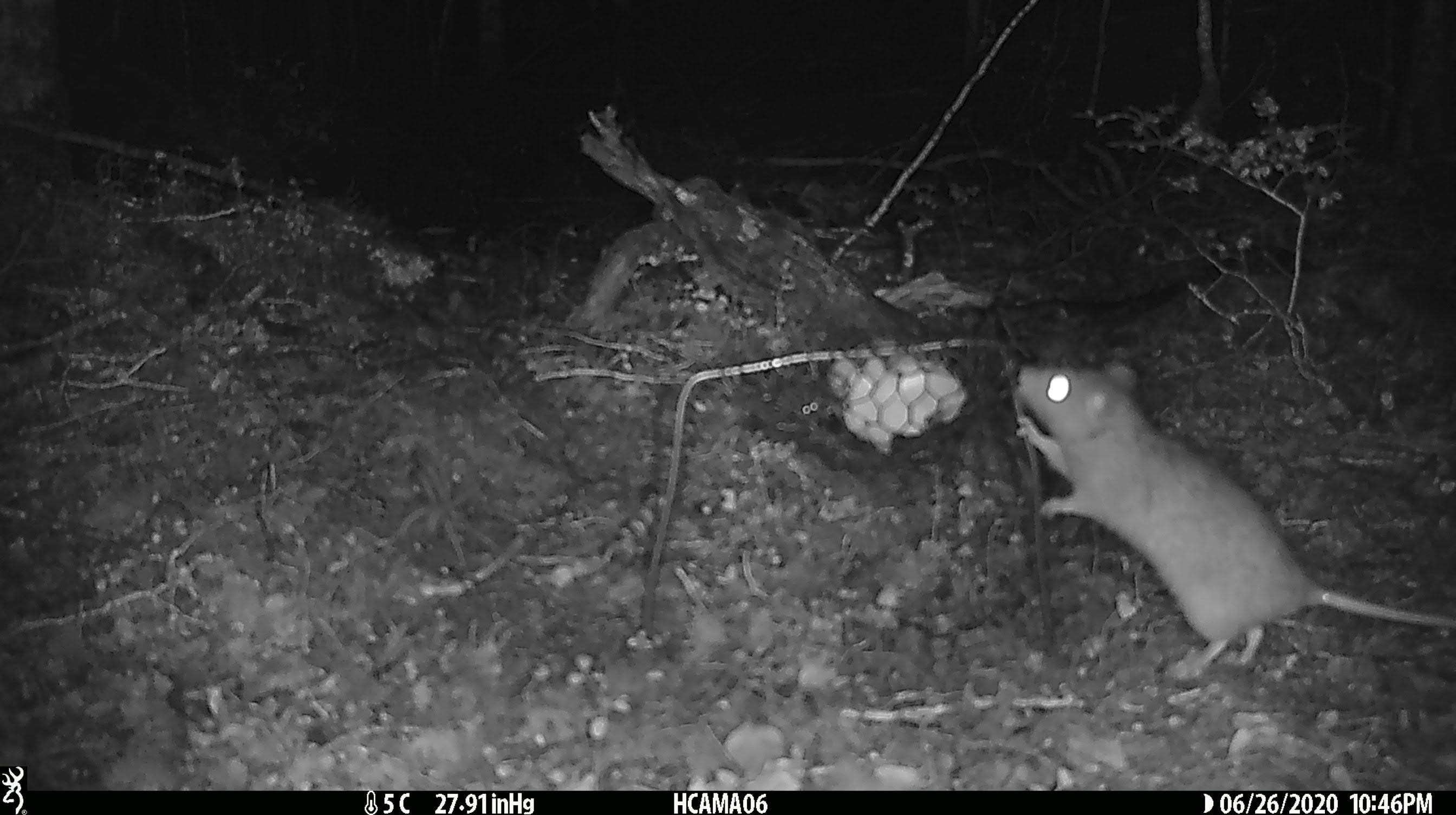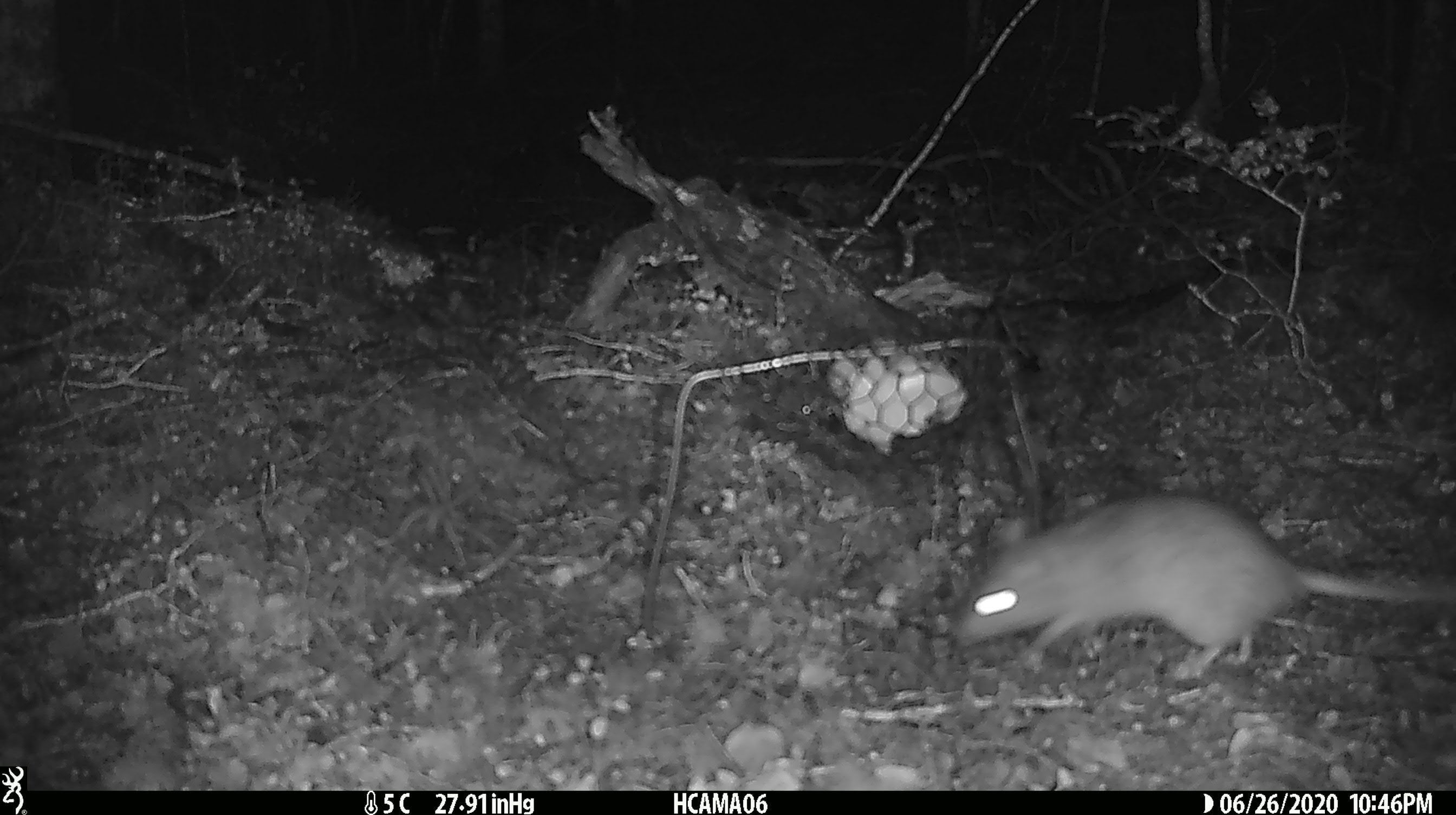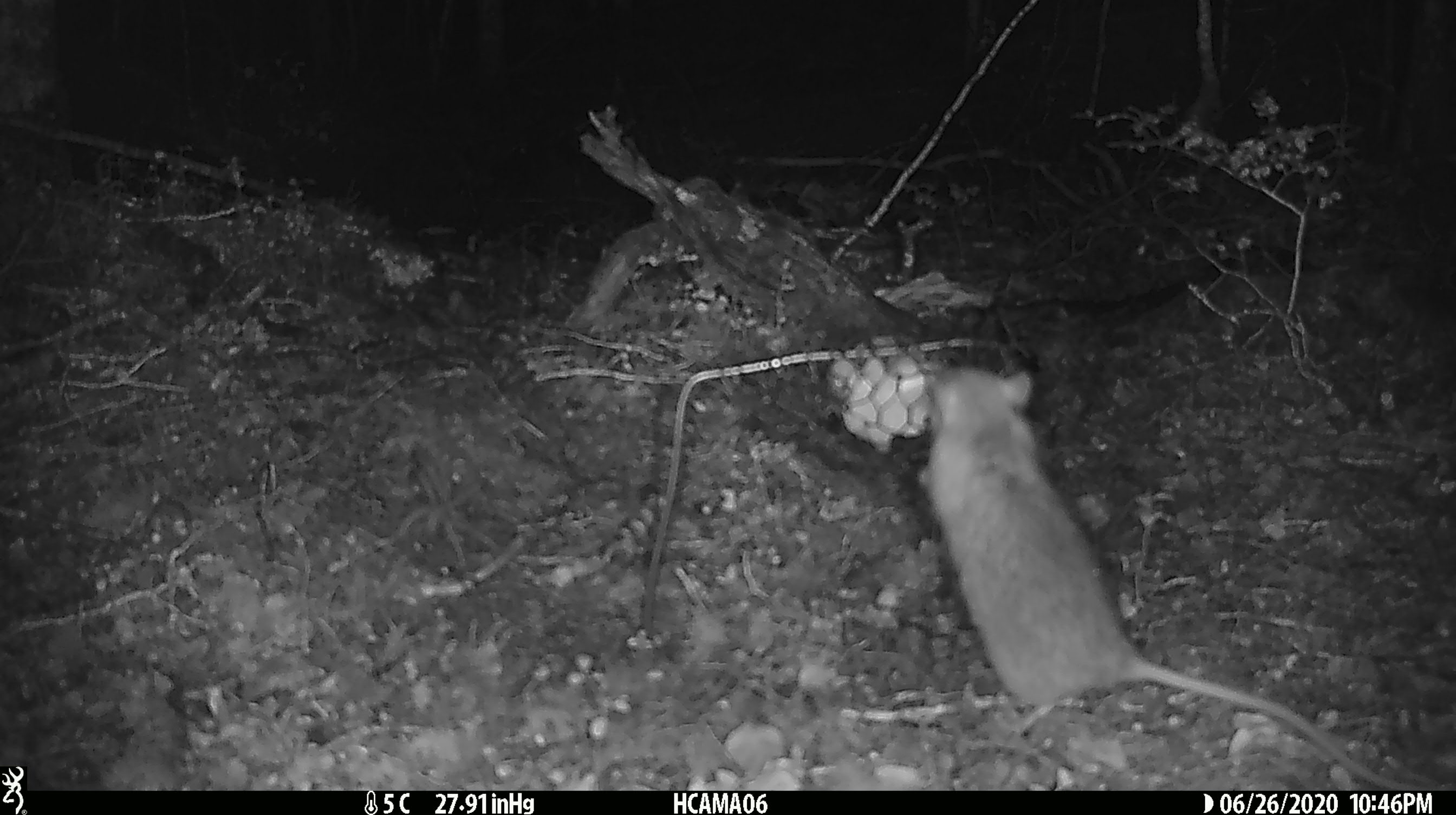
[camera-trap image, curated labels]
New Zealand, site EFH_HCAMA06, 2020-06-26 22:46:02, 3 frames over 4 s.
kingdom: Animalia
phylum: Chordata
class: Mammalia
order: Rodentia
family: Muridae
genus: Rattus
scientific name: Rattus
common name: rat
Rat (Rattus).